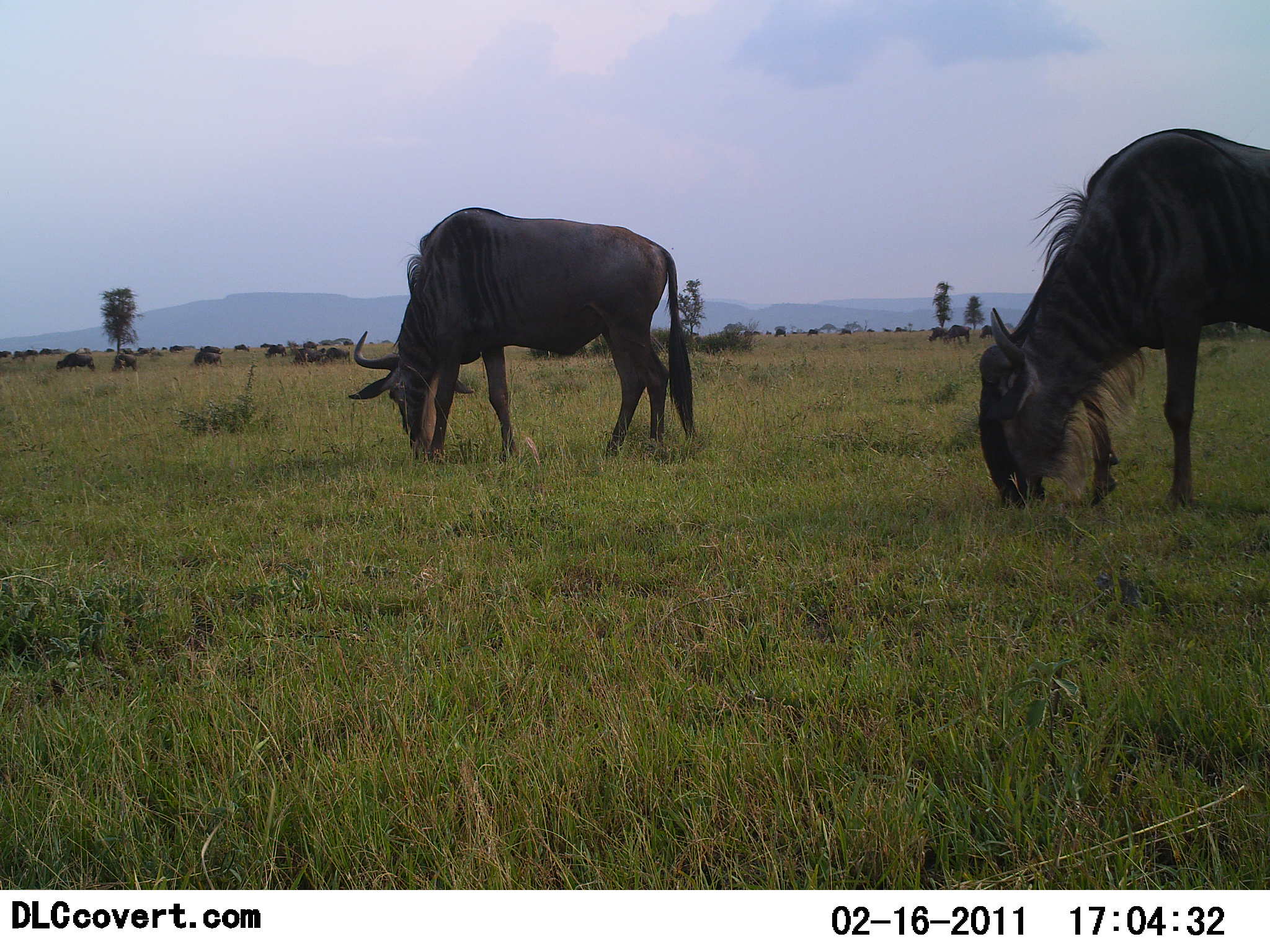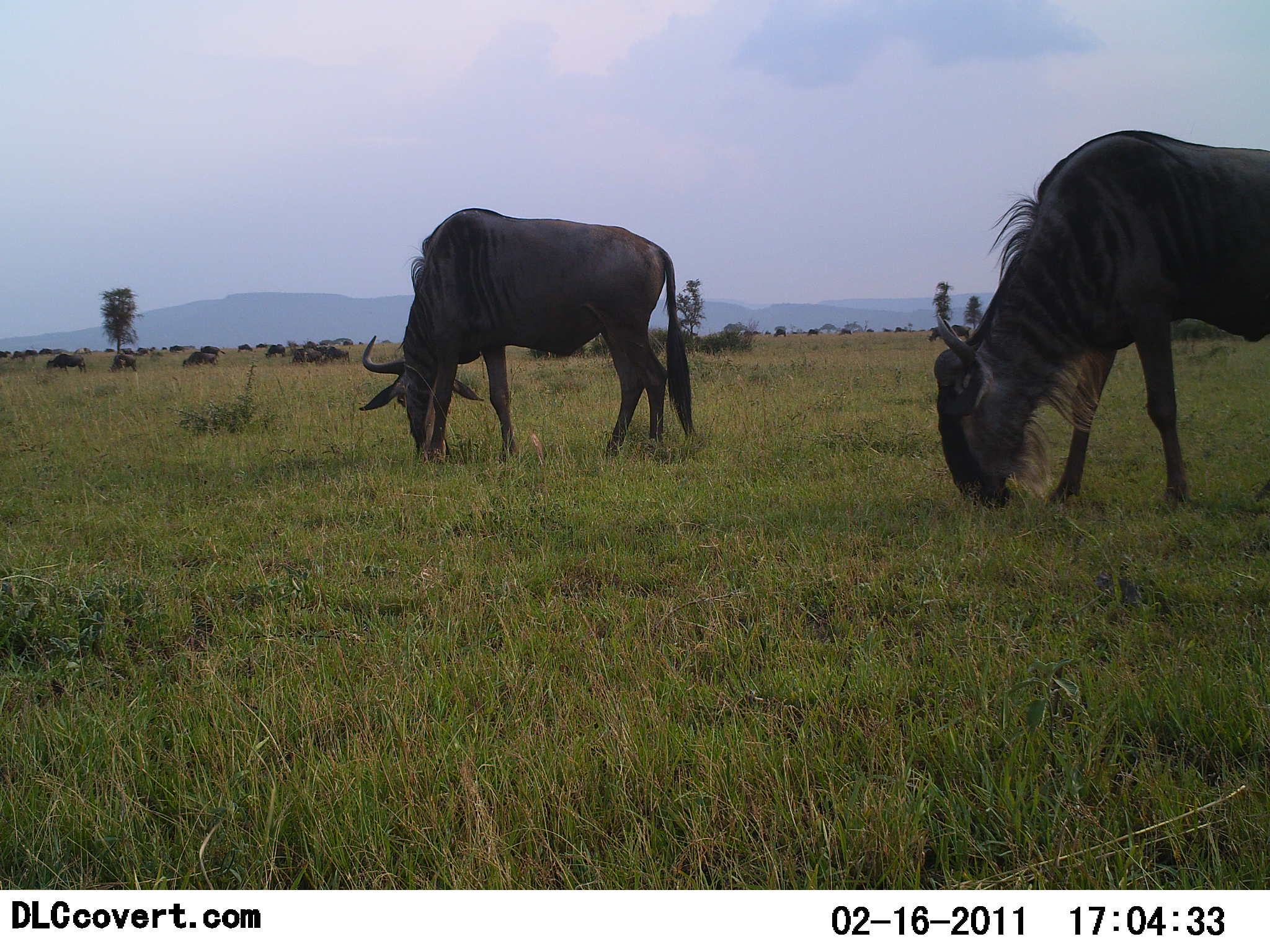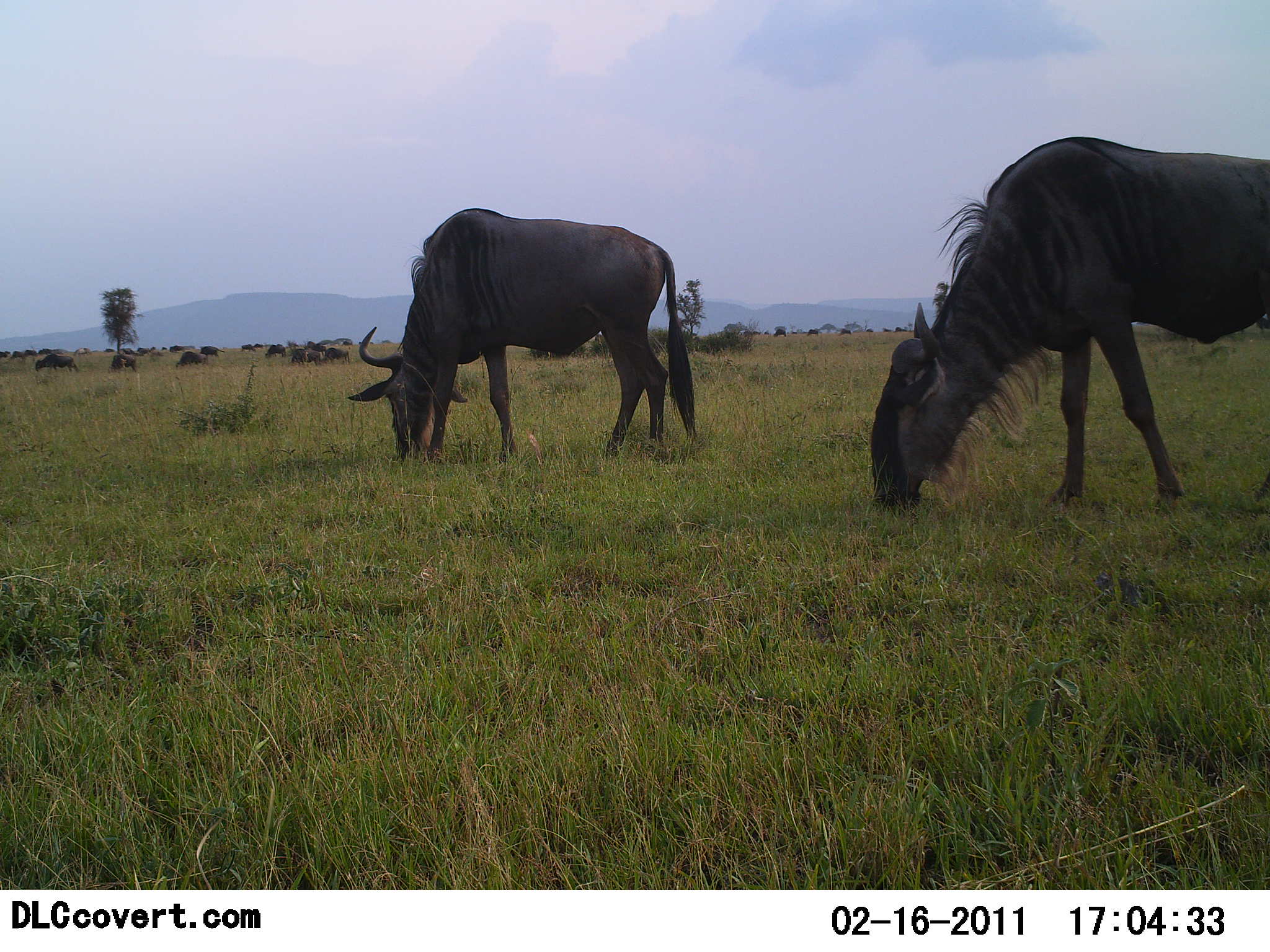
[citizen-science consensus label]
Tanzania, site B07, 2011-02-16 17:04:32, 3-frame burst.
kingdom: Animalia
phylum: Chordata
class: Mammalia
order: Artiodactyla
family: Bovidae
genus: Connochaetes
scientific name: Connochaetes taurinus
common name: blue wildebeest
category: wildebeest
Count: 11-50.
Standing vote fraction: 20%.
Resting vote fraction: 0%.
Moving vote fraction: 20%.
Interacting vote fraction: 0%.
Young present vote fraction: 0%.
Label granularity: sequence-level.